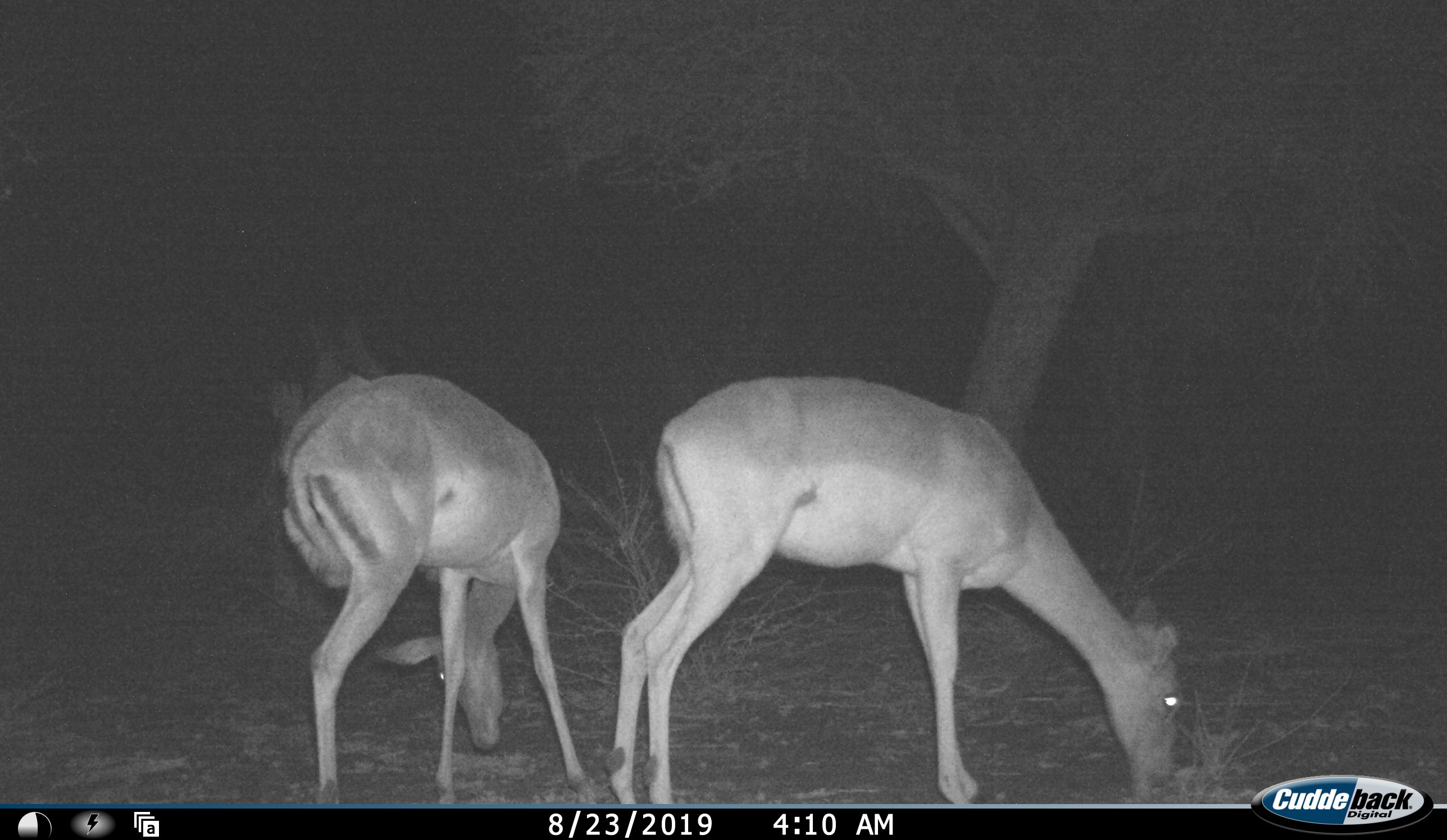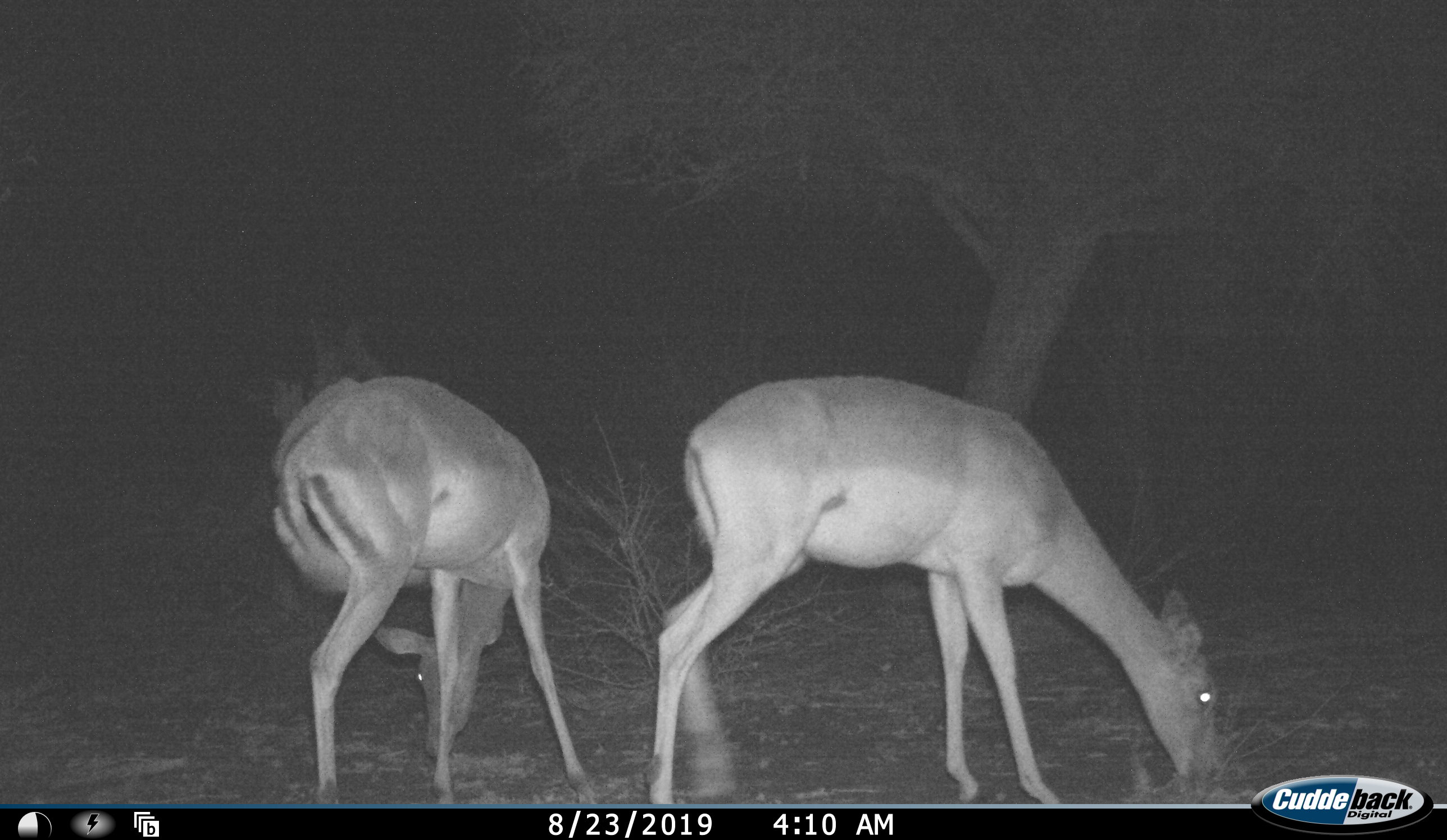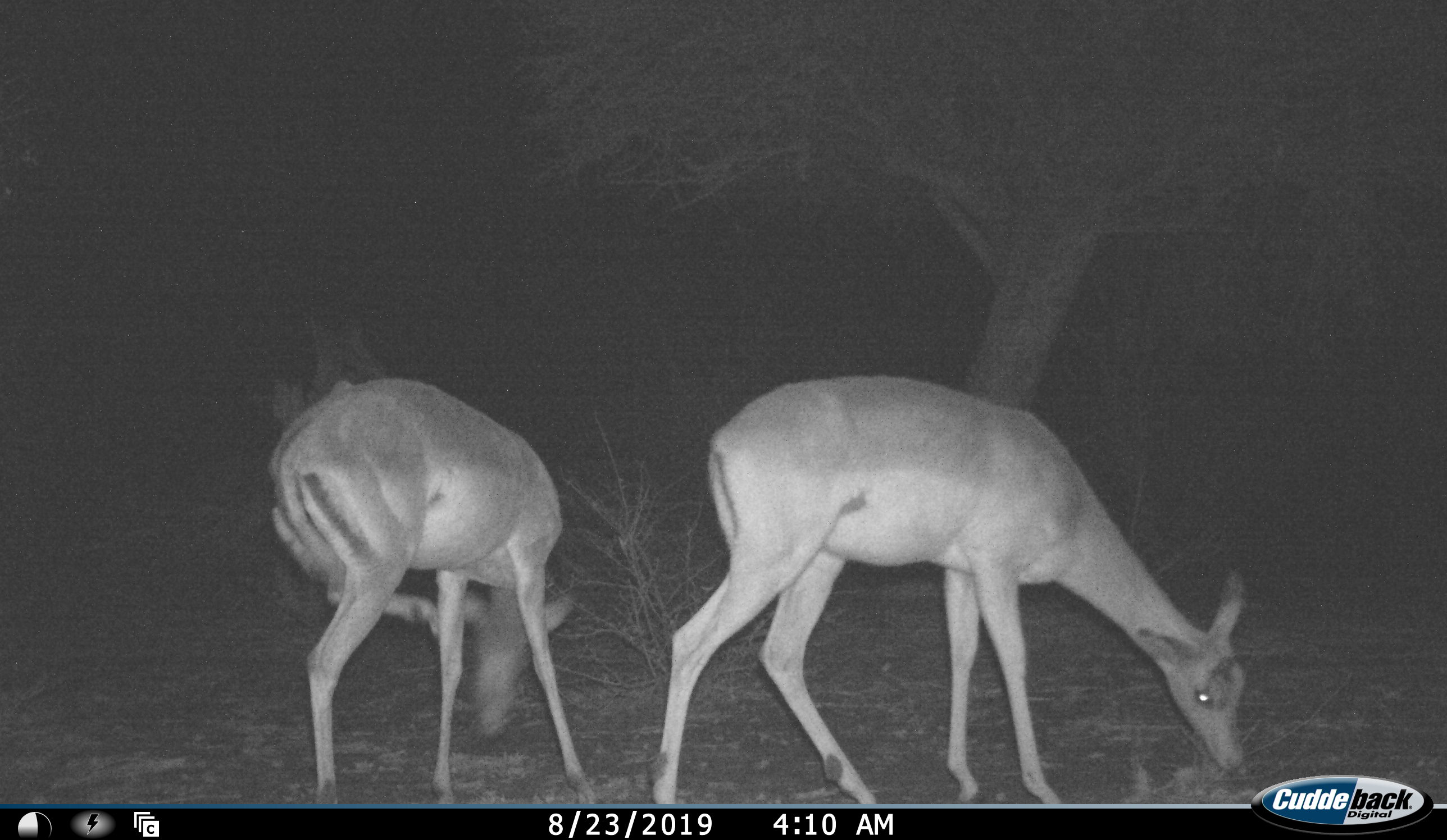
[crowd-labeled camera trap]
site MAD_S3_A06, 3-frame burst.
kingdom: Animalia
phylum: Chordata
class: Mammalia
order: Artiodactyla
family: Bovidae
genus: Aepyceros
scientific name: Aepyceros melampus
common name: impala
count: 2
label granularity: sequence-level